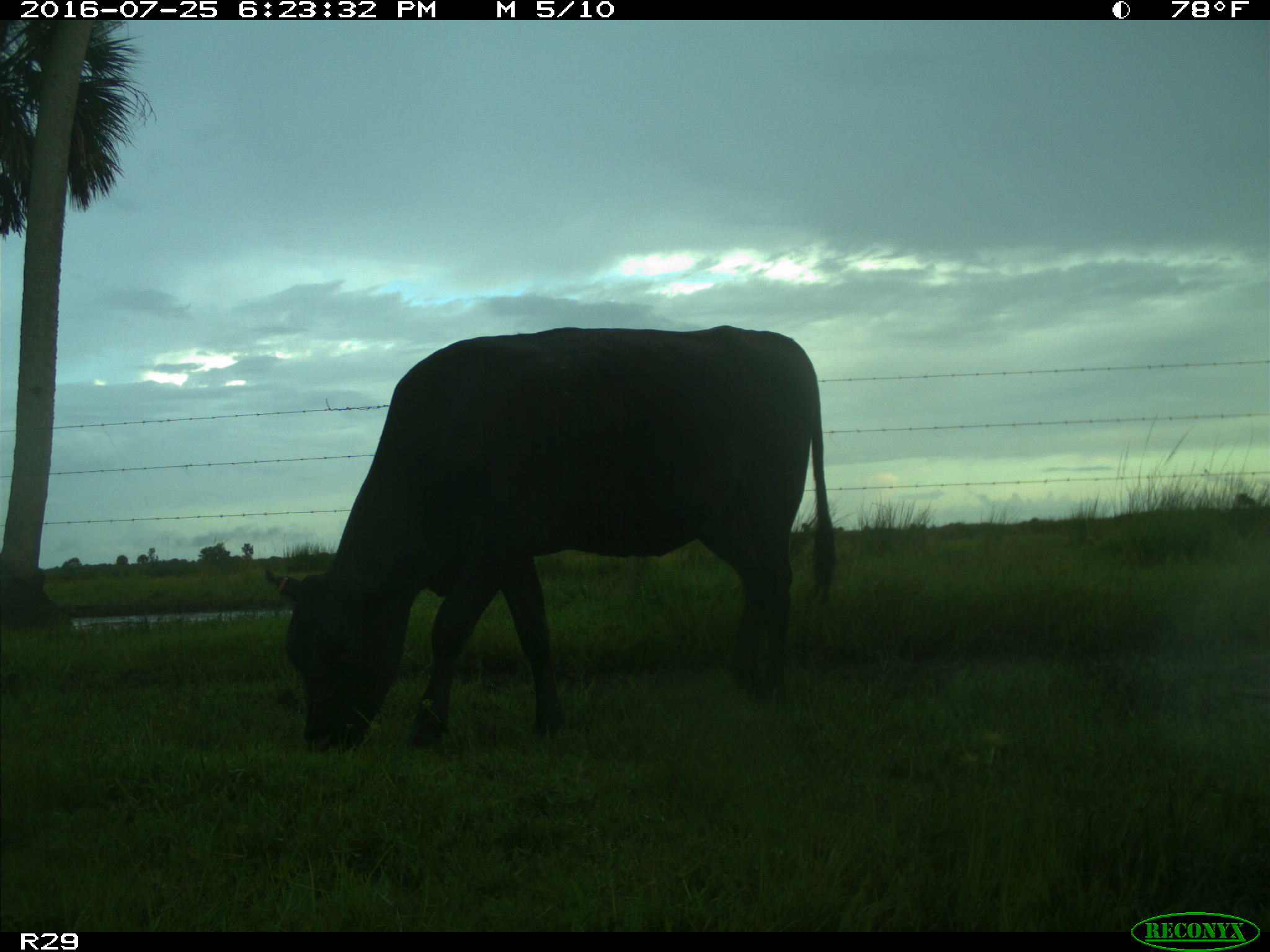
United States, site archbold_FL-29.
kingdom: Animalia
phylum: Chordata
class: Mammalia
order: Artiodactyla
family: Bovidae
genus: Bos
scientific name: Bos taurus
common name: domestic cow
Bos taurus (domestic cow).